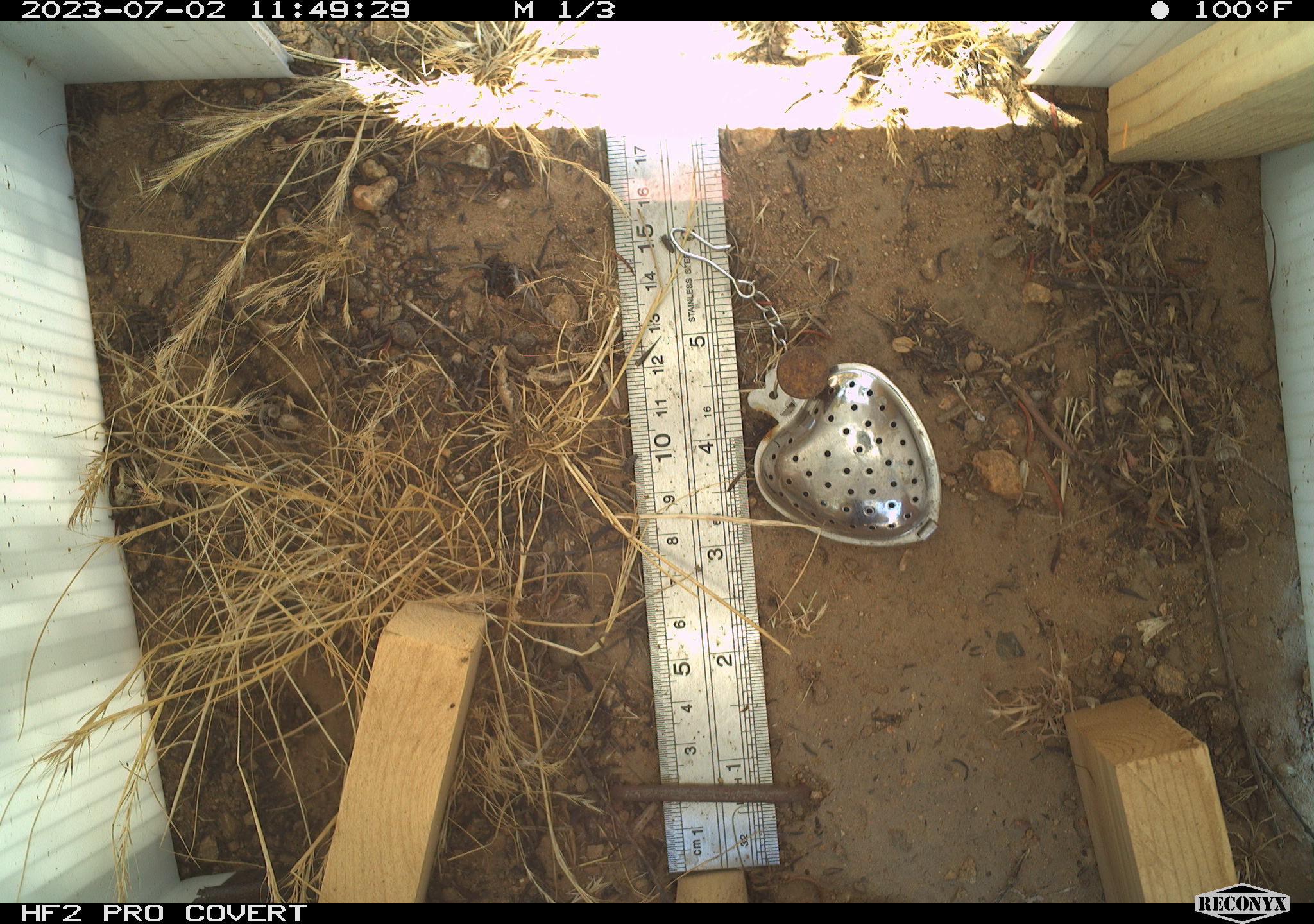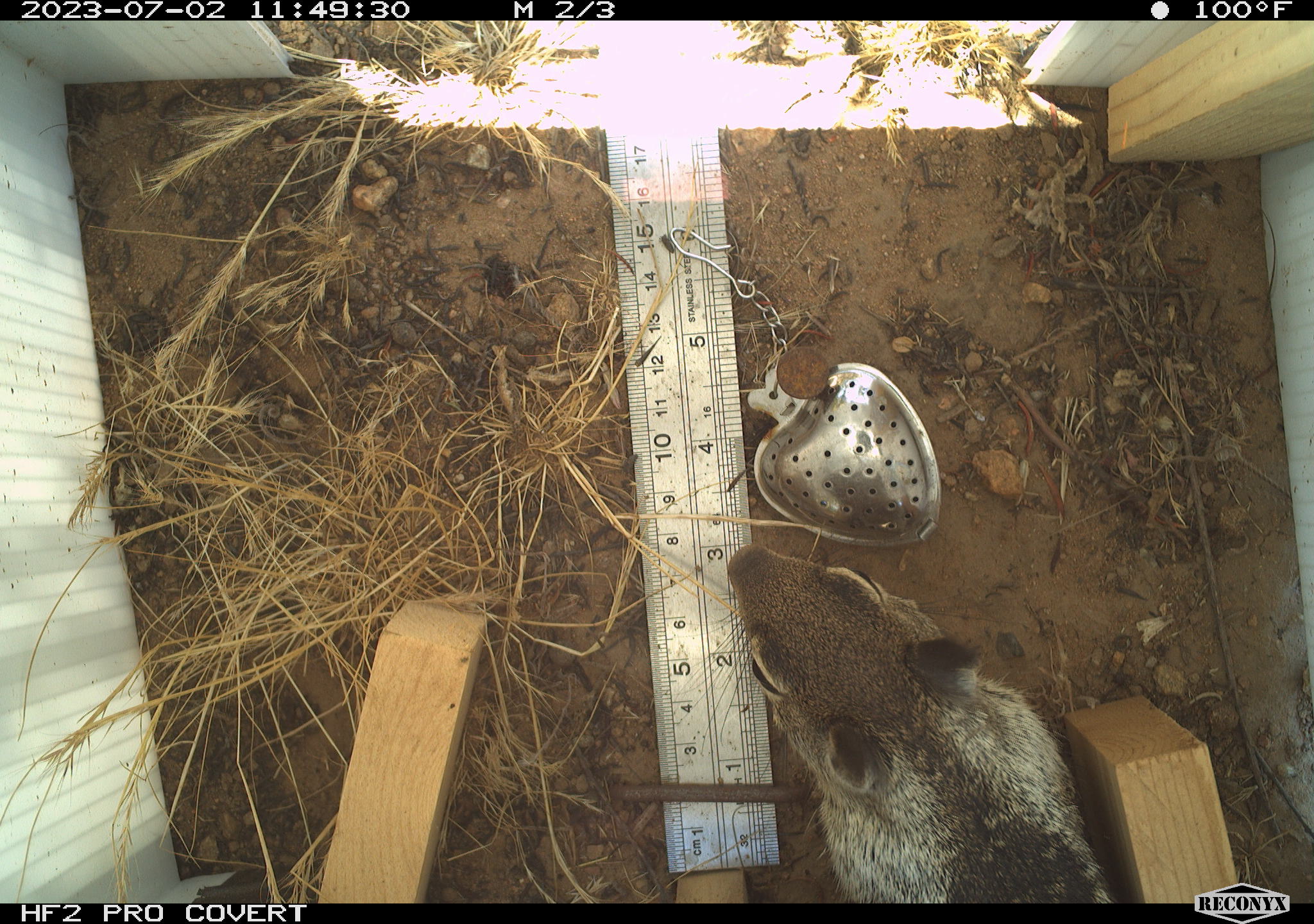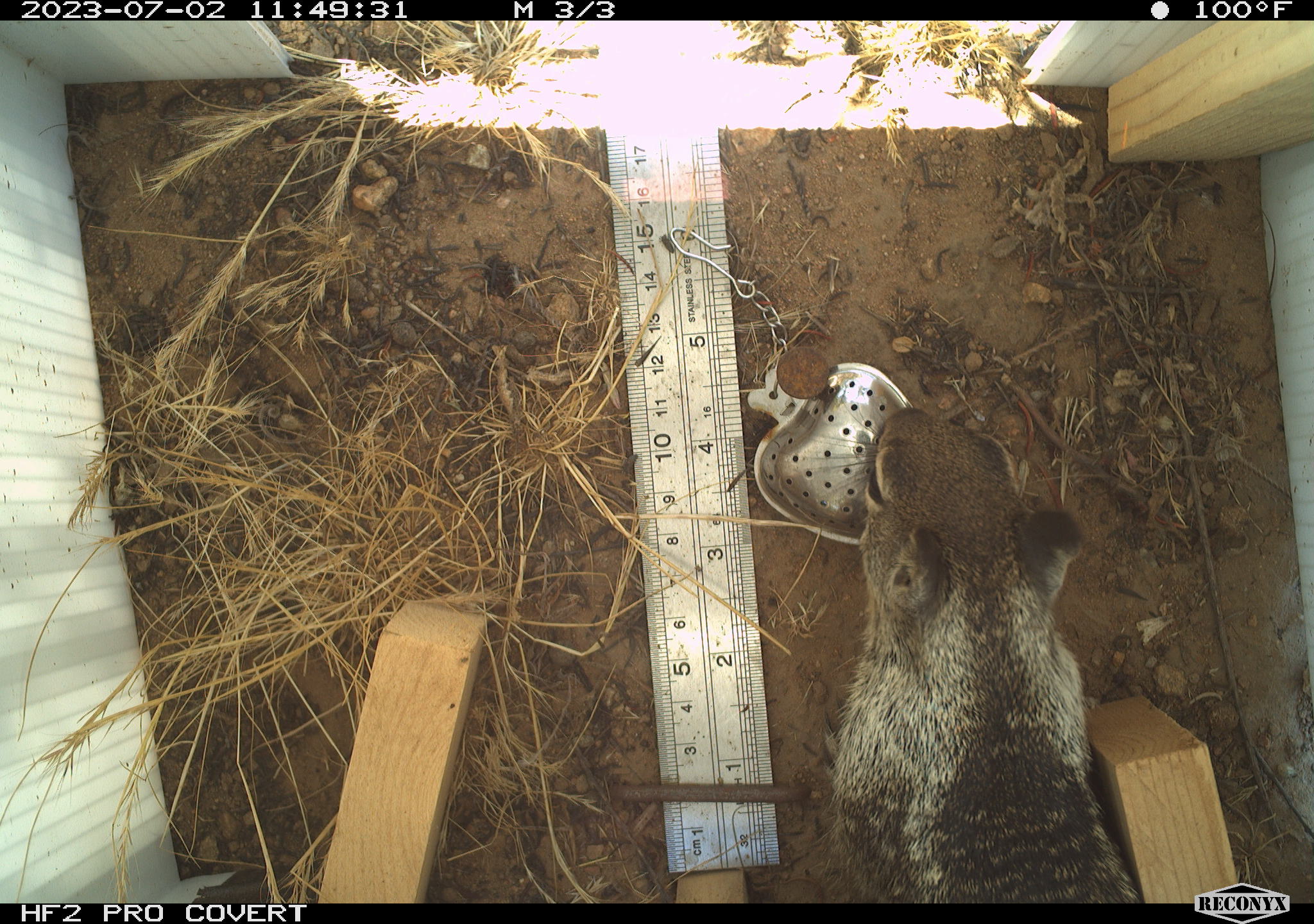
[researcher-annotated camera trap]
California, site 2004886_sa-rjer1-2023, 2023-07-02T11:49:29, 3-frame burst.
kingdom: Animalia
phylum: Chordata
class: Mammalia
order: Rodentia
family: Sciuridae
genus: Otospermophilus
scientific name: Otospermophilus beecheyi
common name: california ground squirrel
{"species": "california ground squirrel (Otospermophilus beecheyi)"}